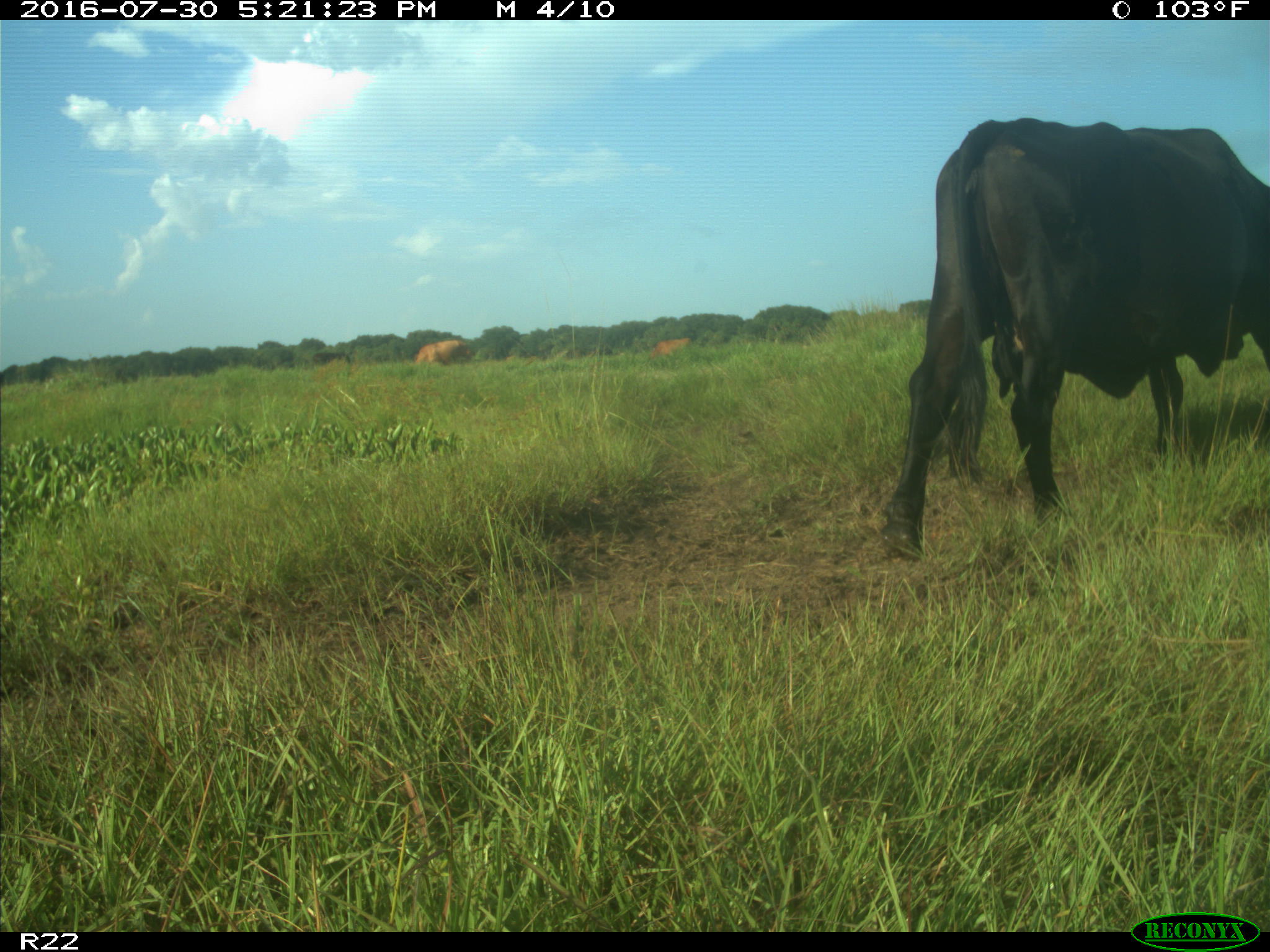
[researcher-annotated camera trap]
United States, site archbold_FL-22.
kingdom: Animalia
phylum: Chordata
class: Mammalia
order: Artiodactyla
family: Bovidae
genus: Bos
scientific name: Bos taurus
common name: domestic cow